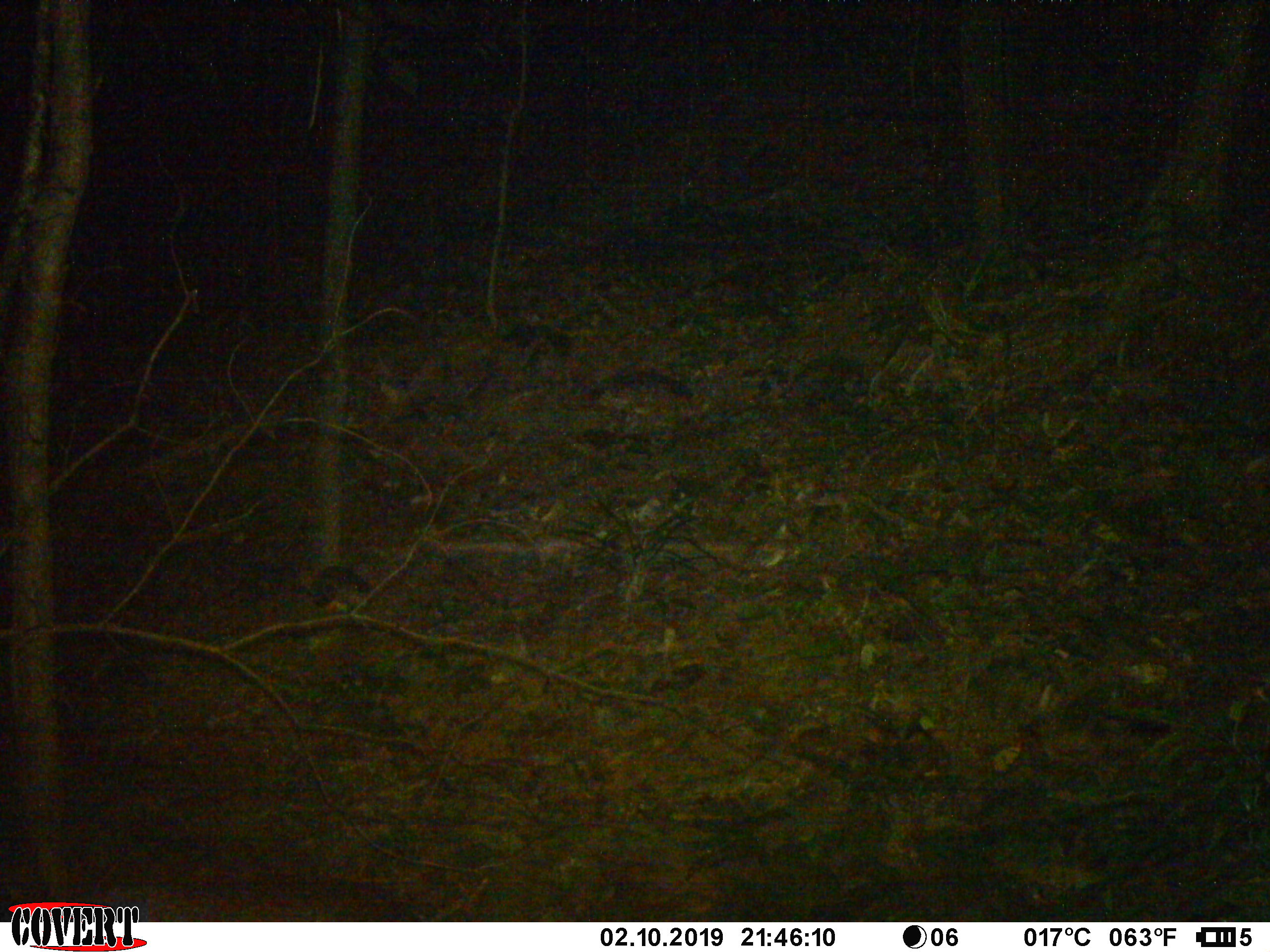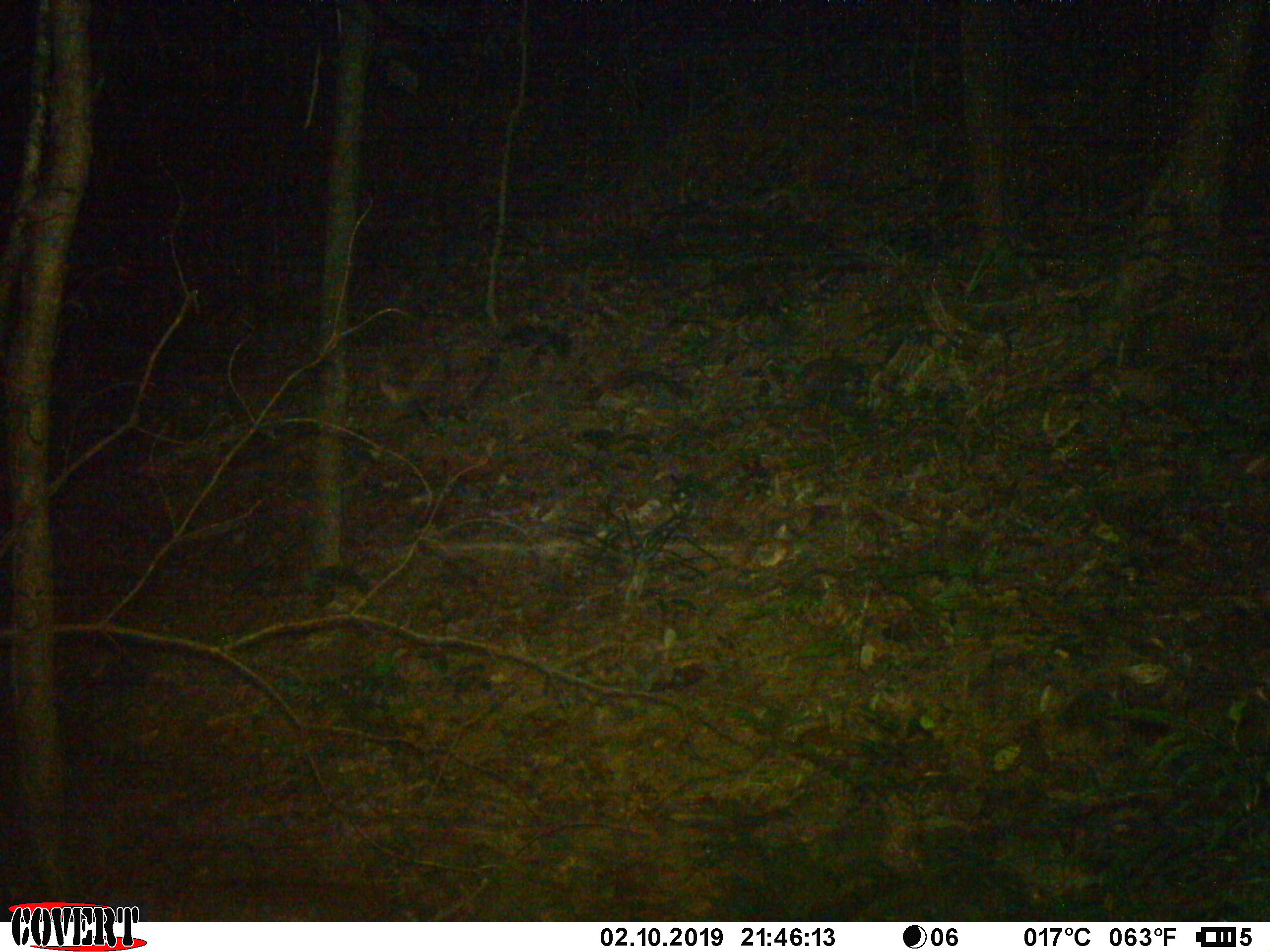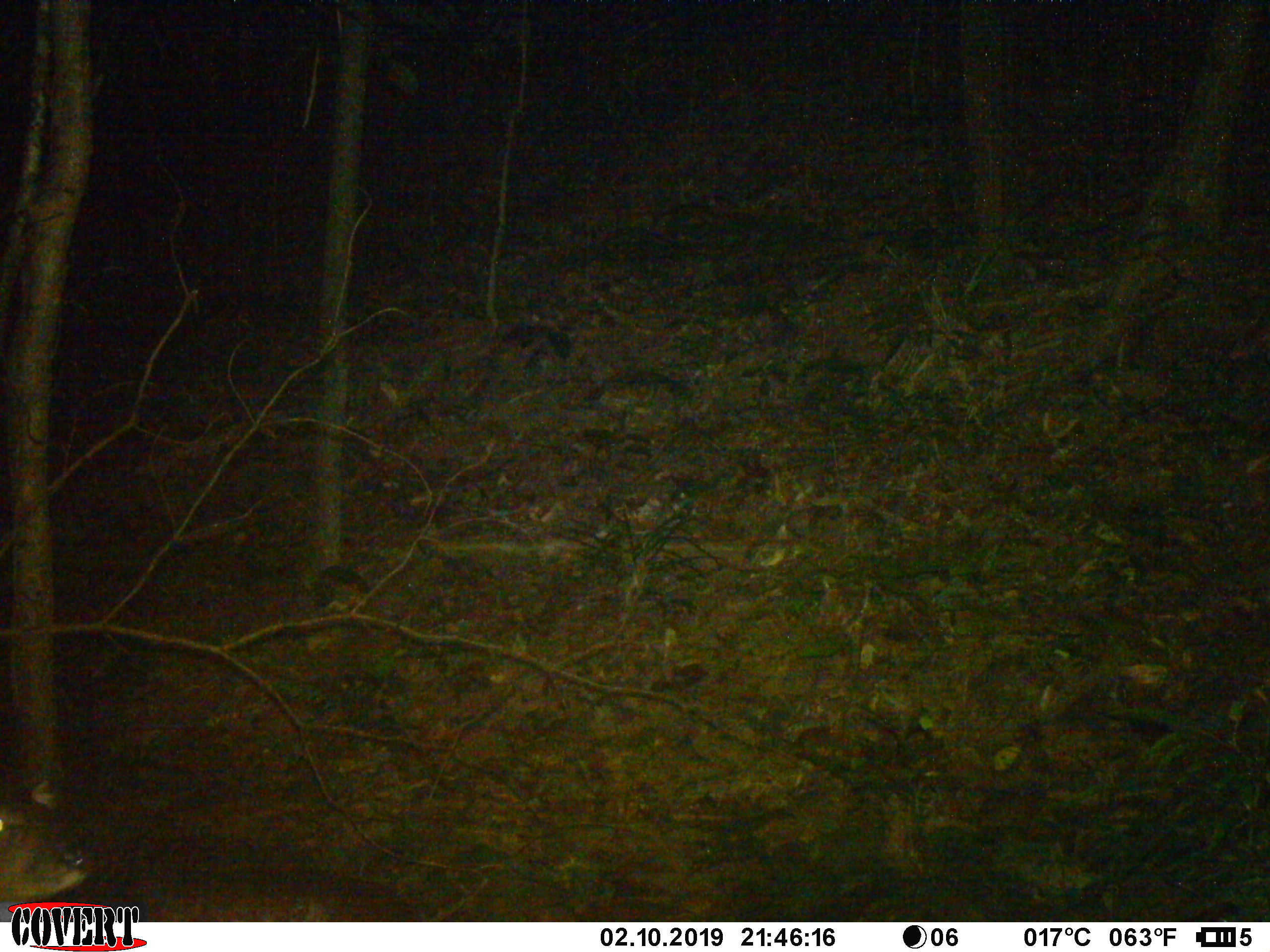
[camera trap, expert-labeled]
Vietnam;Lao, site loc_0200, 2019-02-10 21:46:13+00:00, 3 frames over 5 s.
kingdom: Animalia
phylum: Chordata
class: Mammalia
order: Artiodactyla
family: Cervidae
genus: Muntiacus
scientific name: Muntiacus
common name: muntjacs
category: unidentified muntjac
Unidentified muntjac (muntjacs) (Muntiacus). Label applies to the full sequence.